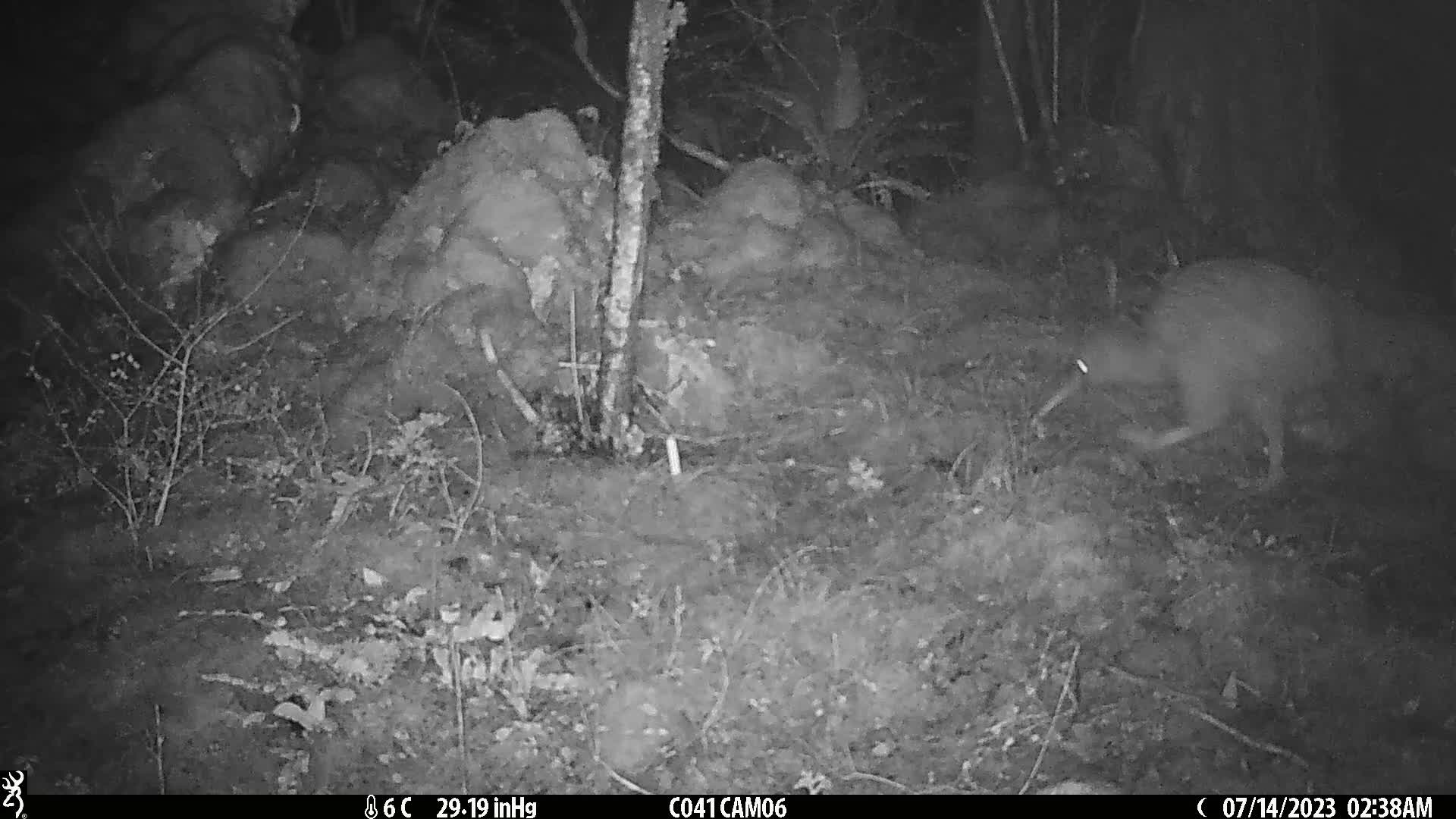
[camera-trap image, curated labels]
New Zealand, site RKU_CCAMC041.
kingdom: Animalia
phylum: Chordata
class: Aves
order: Apterygiformes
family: Apterygidae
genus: Apteryx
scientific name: Apteryx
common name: kiwi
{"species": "kiwi (Apteryx)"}